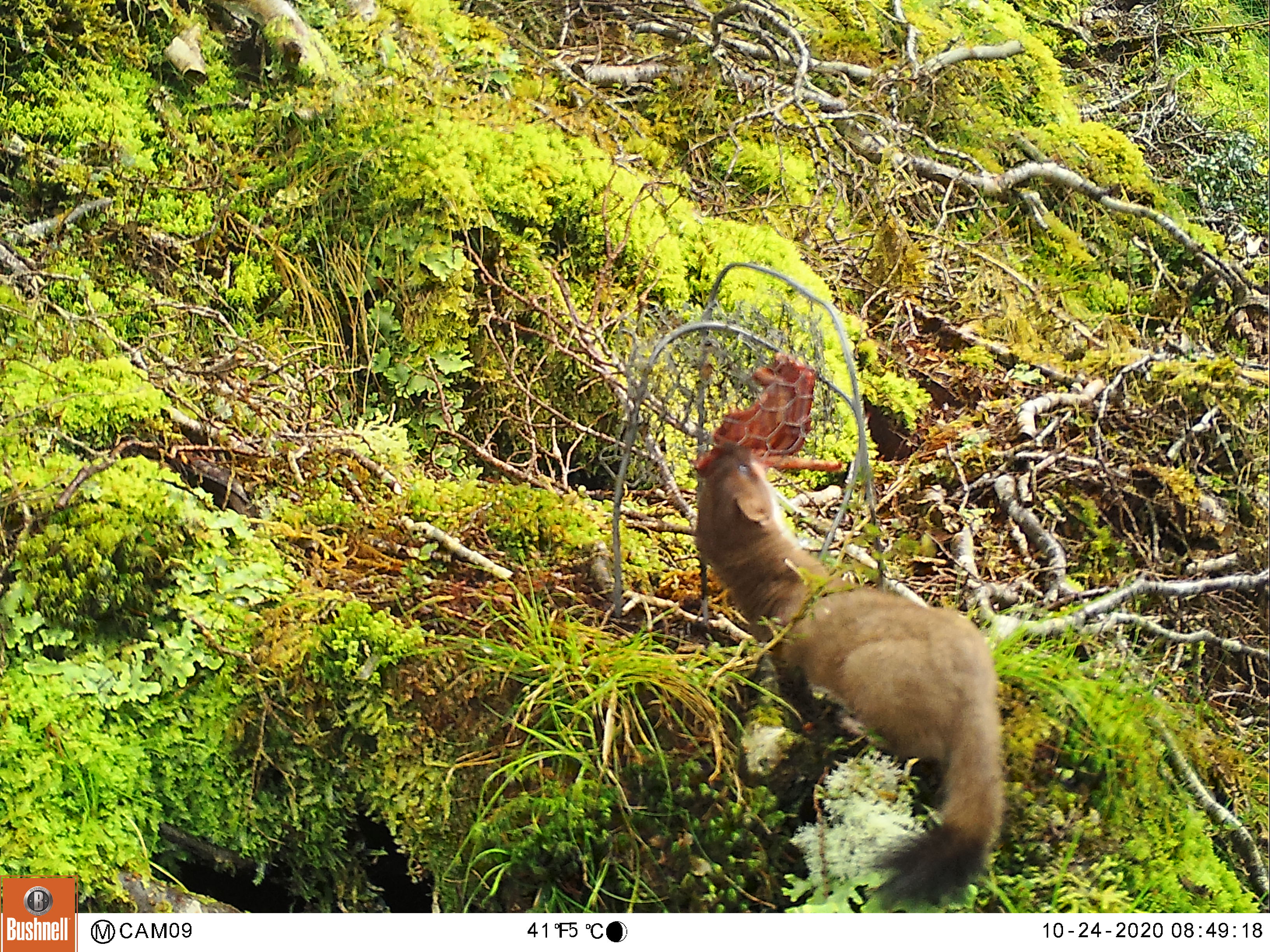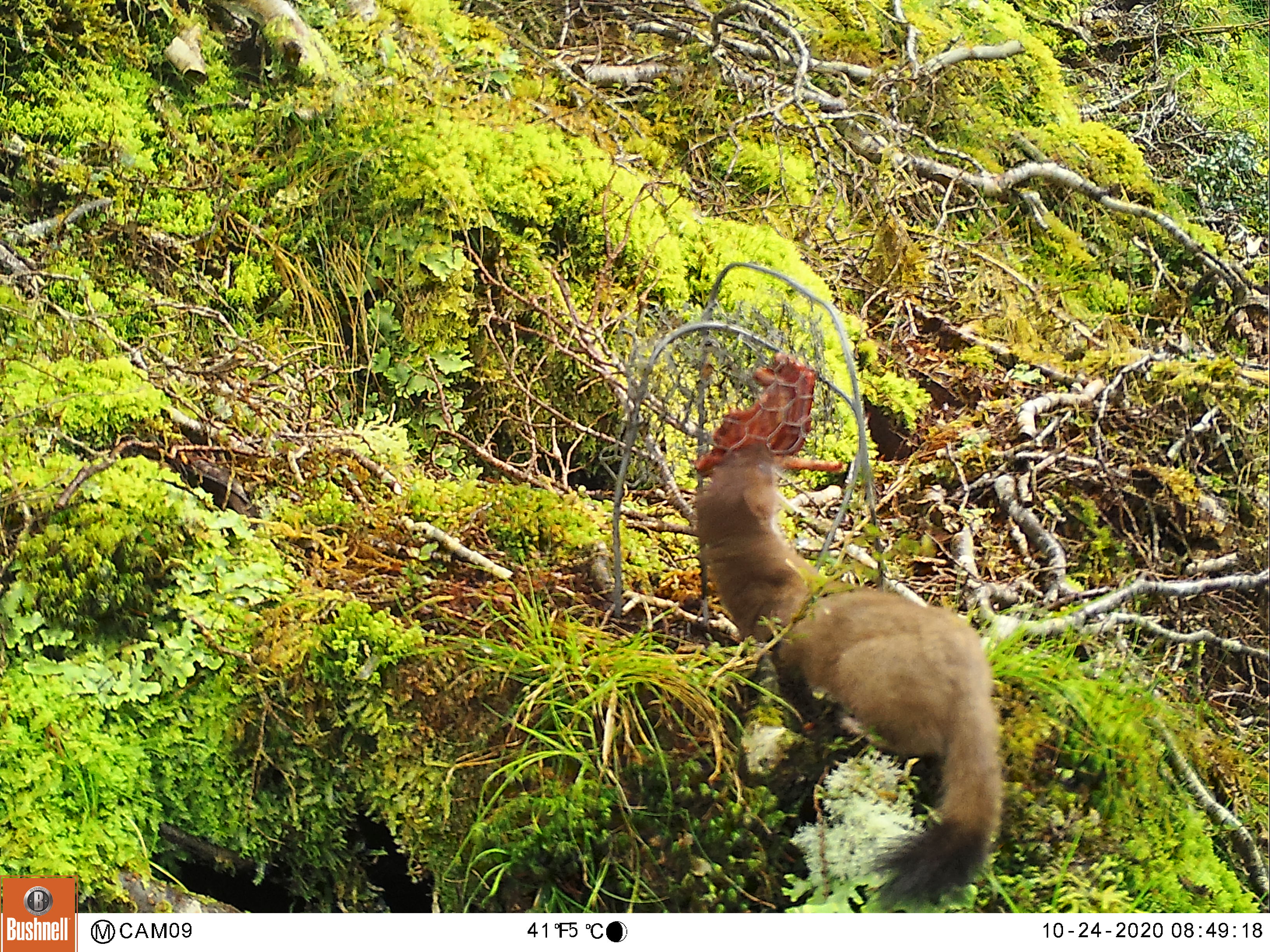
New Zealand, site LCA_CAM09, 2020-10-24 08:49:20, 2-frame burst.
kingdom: Animalia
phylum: Chordata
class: Mammalia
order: Carnivora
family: Mustelidae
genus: Mustela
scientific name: Mustela erminea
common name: stoat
Stoat (Mustela erminea).